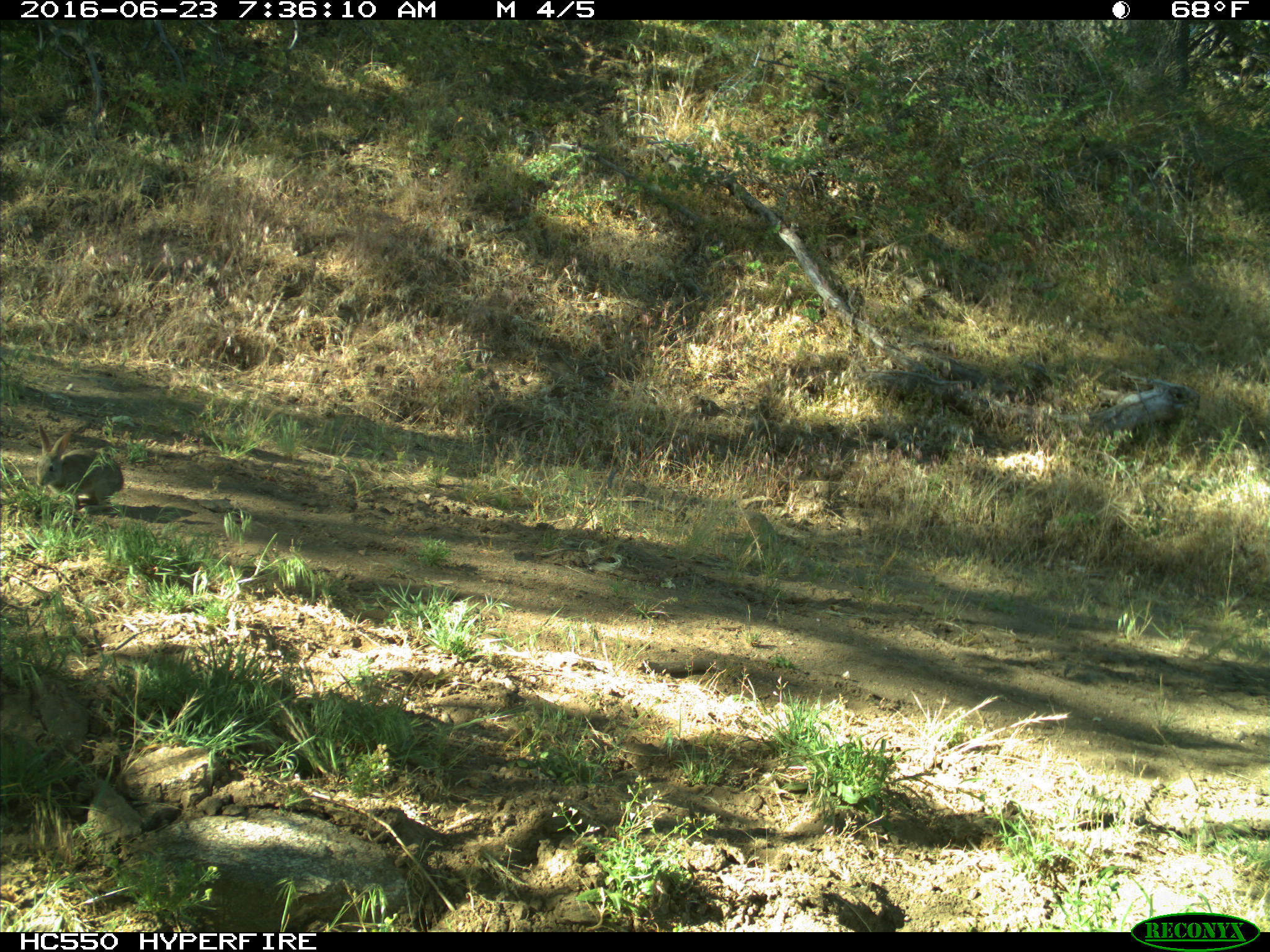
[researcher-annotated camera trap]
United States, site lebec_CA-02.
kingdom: Animalia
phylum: Chordata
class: Mammalia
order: Lagomorpha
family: Leporidae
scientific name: Leporidae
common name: rabbits and hares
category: unidentified rabbit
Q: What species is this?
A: Unidentified rabbit (rabbits and hares) (Leporidae).